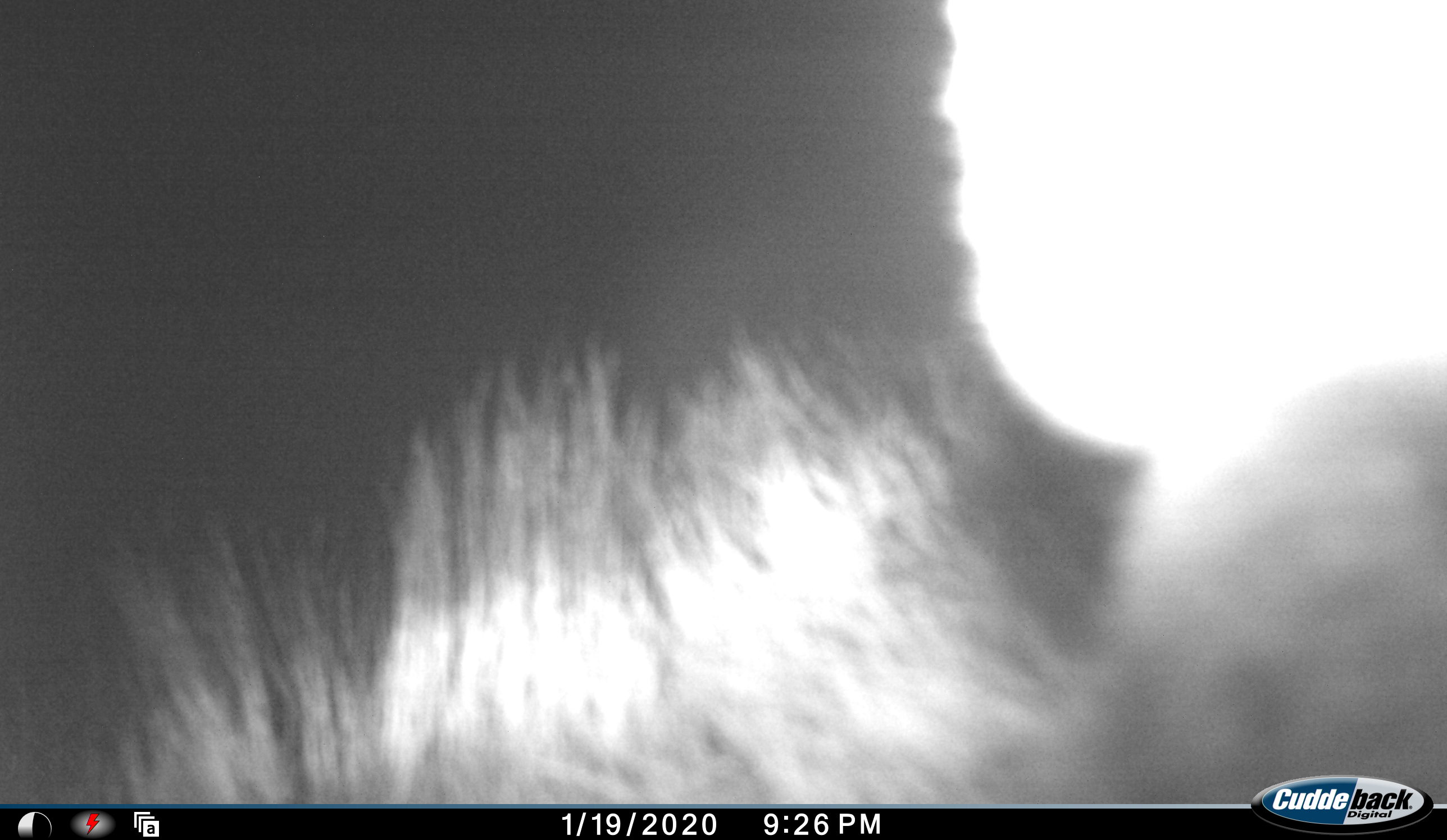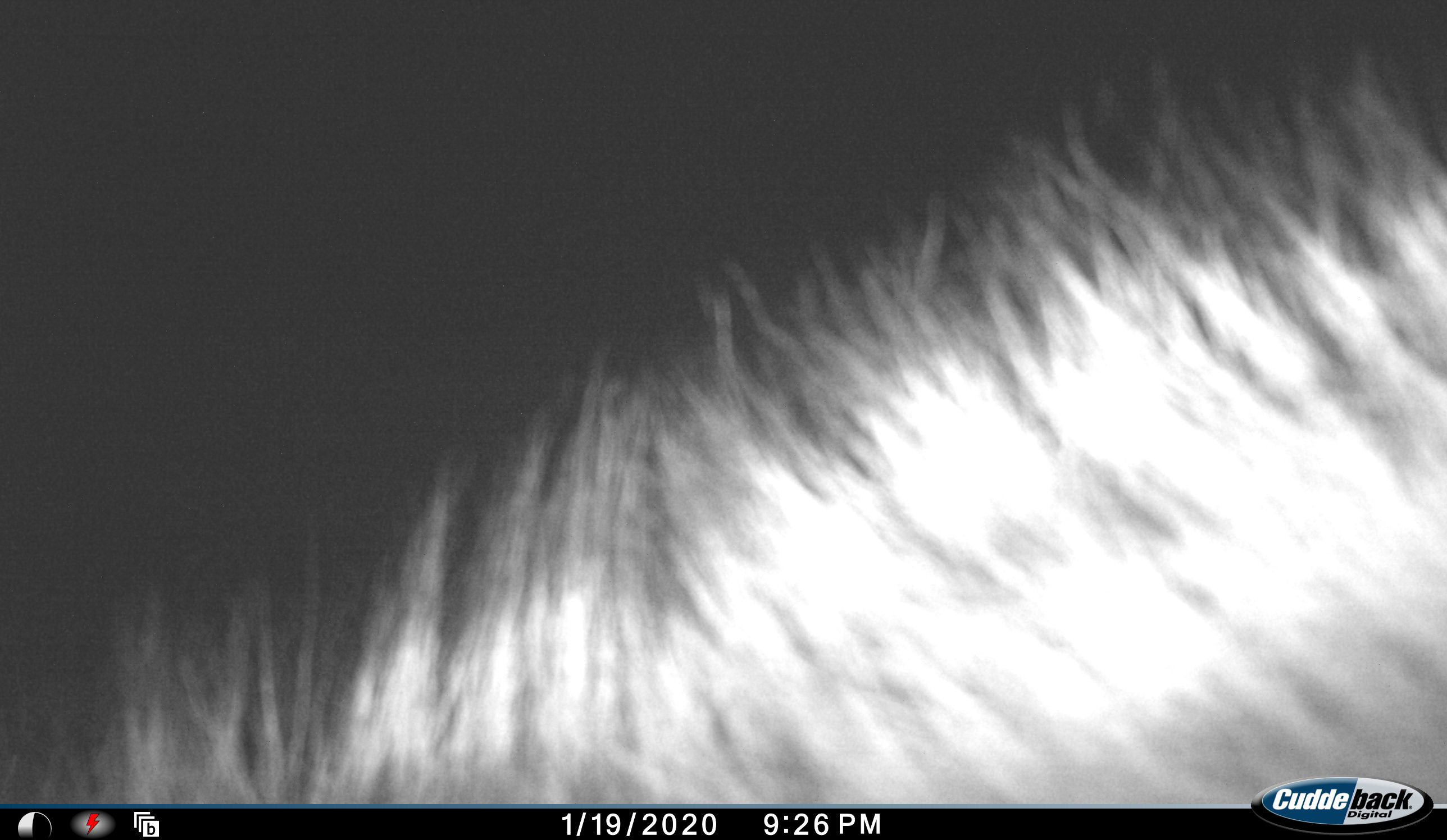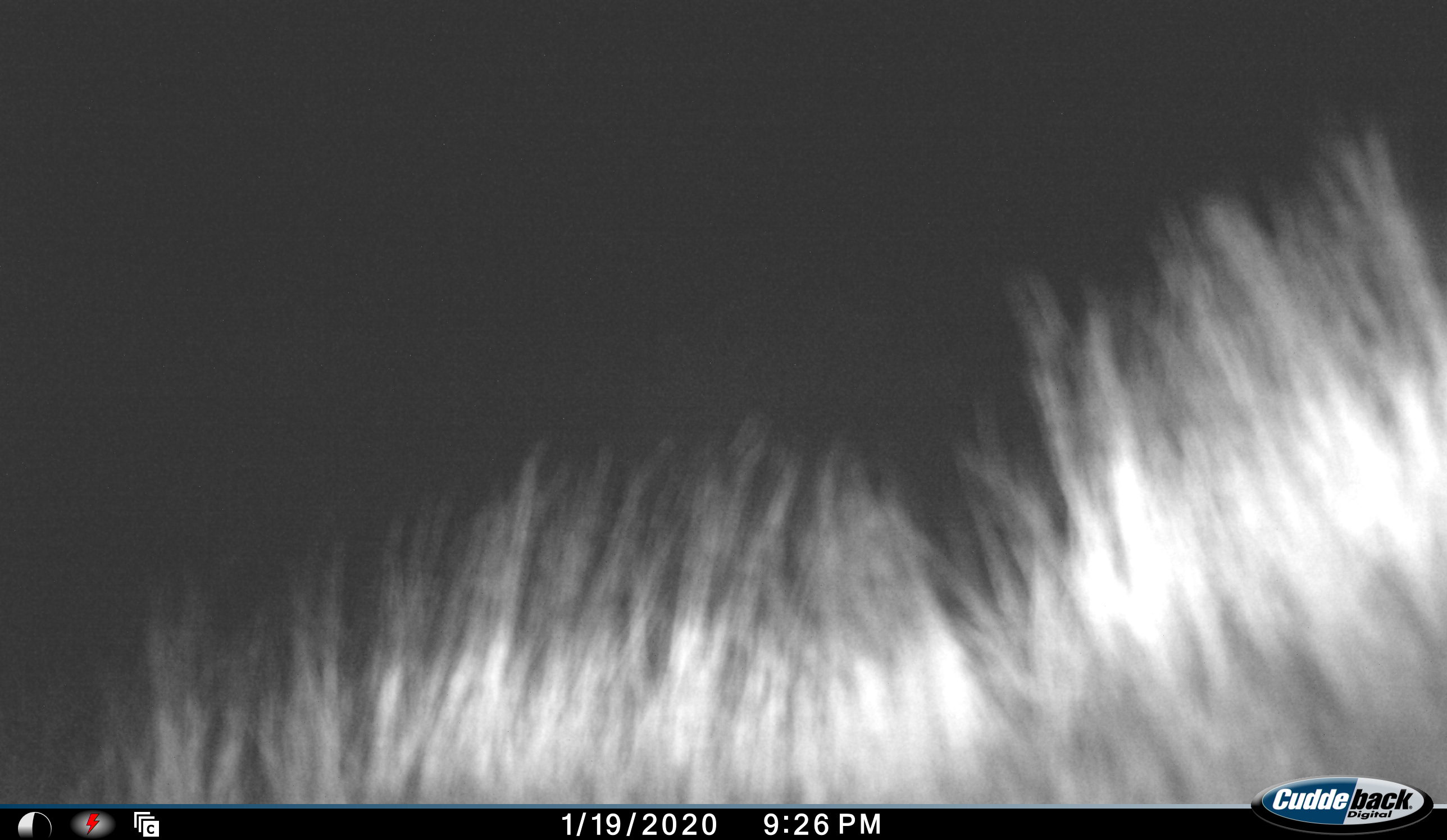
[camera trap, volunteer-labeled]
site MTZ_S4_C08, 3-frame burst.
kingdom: Animalia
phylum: Chordata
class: Mammalia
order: Artiodactyla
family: Bovidae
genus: Connochaetes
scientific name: Connochaetes gnou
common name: black wildebeest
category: wildebeestblack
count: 1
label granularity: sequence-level